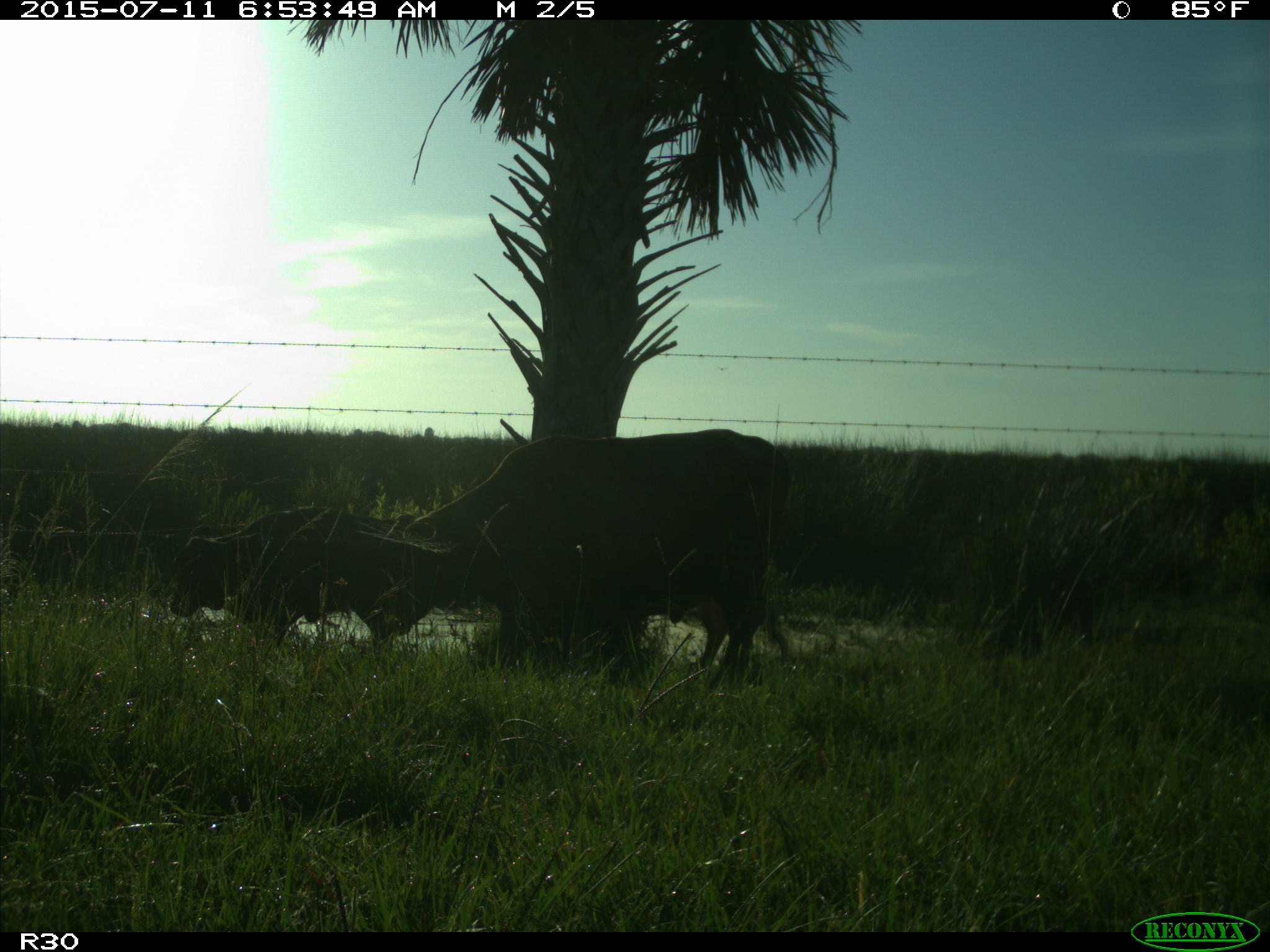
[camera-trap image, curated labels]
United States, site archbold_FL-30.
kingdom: Animalia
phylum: Chordata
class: Mammalia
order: Artiodactyla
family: Bovidae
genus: Bos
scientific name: Bos taurus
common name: domestic cow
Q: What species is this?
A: Bos taurus (domestic cow).